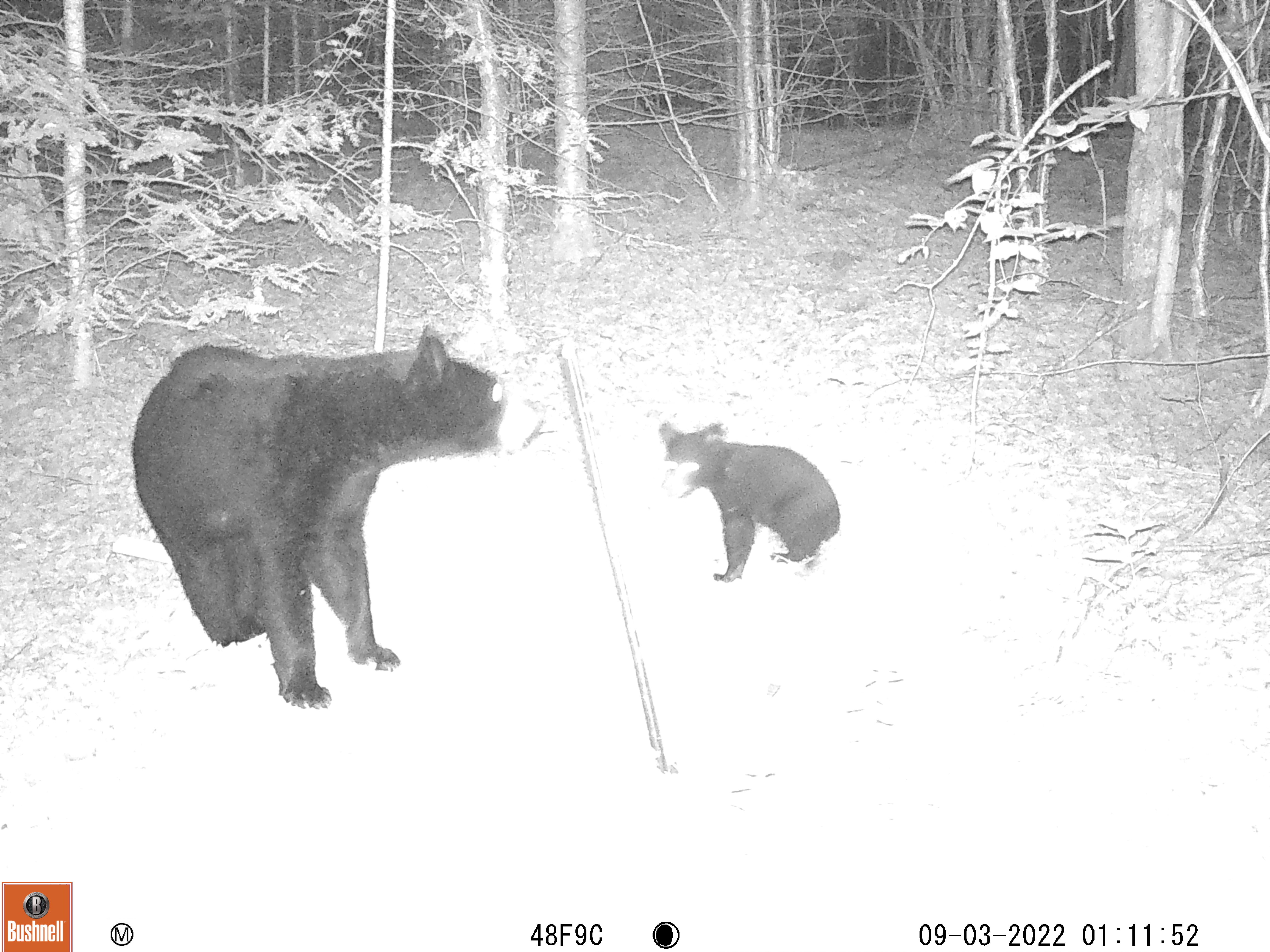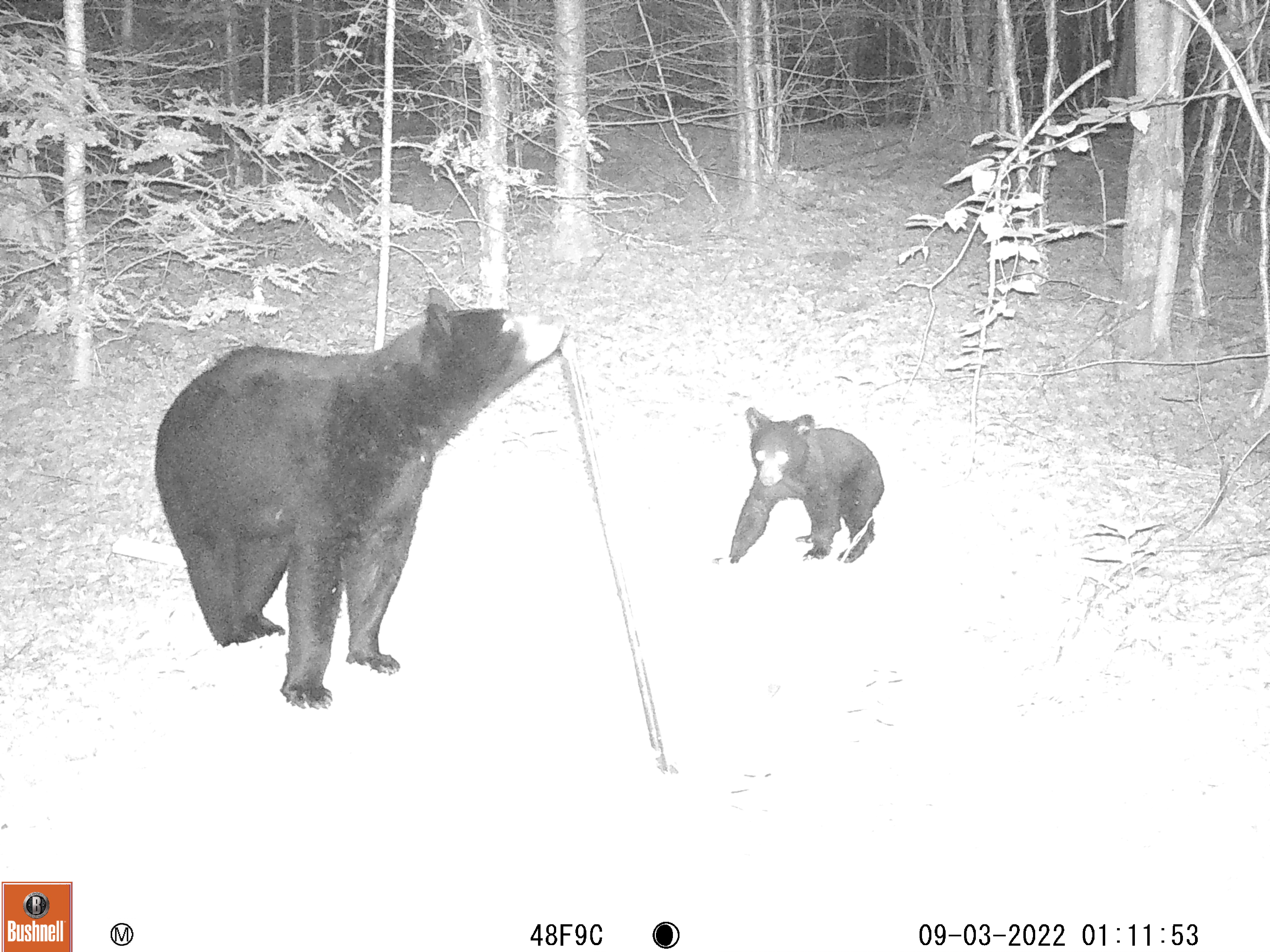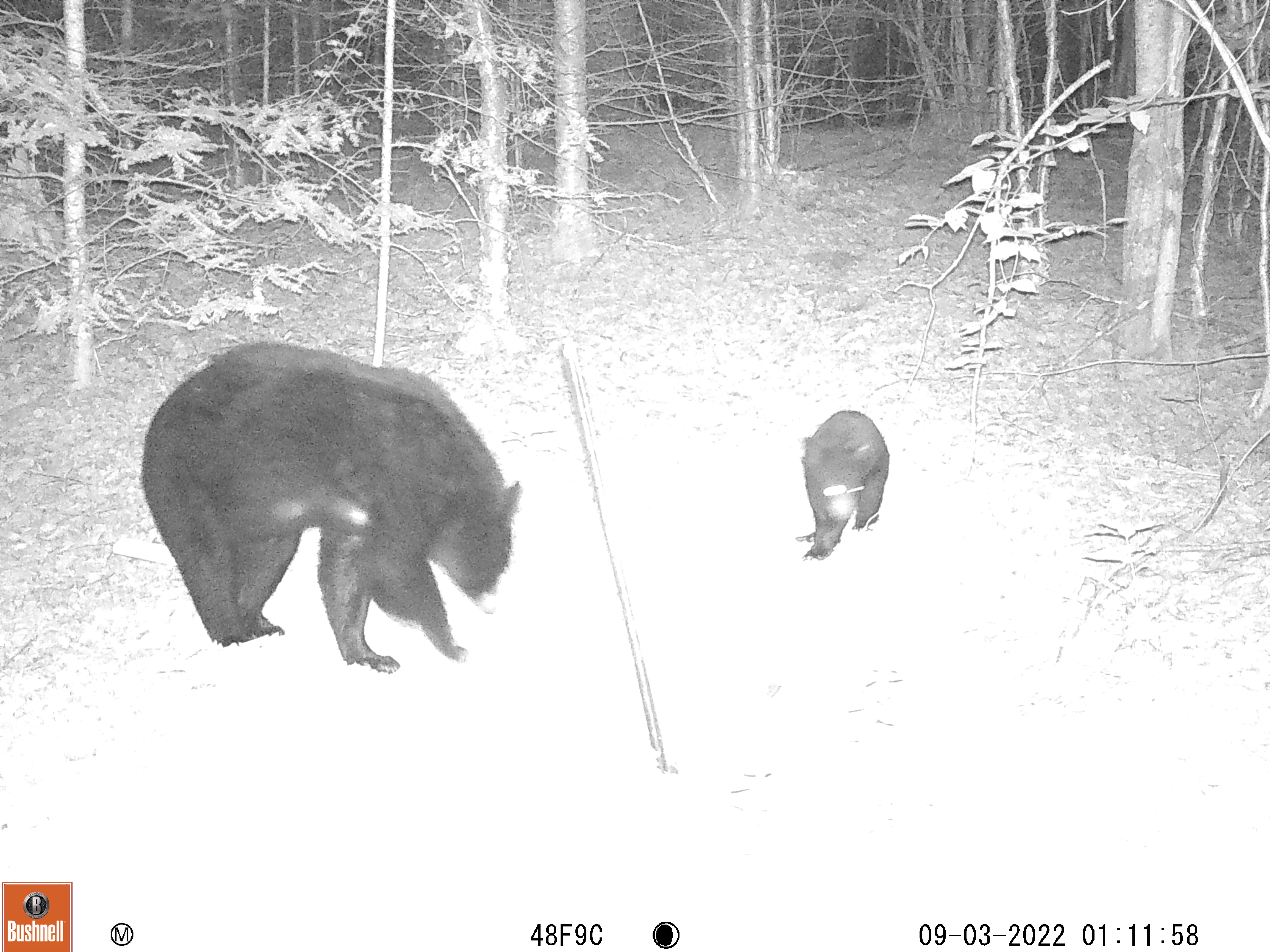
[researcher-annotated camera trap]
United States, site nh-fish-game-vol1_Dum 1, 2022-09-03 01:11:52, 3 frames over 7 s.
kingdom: Animalia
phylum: Chordata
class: Mammalia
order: Carnivora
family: Ursidae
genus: Ursus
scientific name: Ursus americanus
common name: black bear